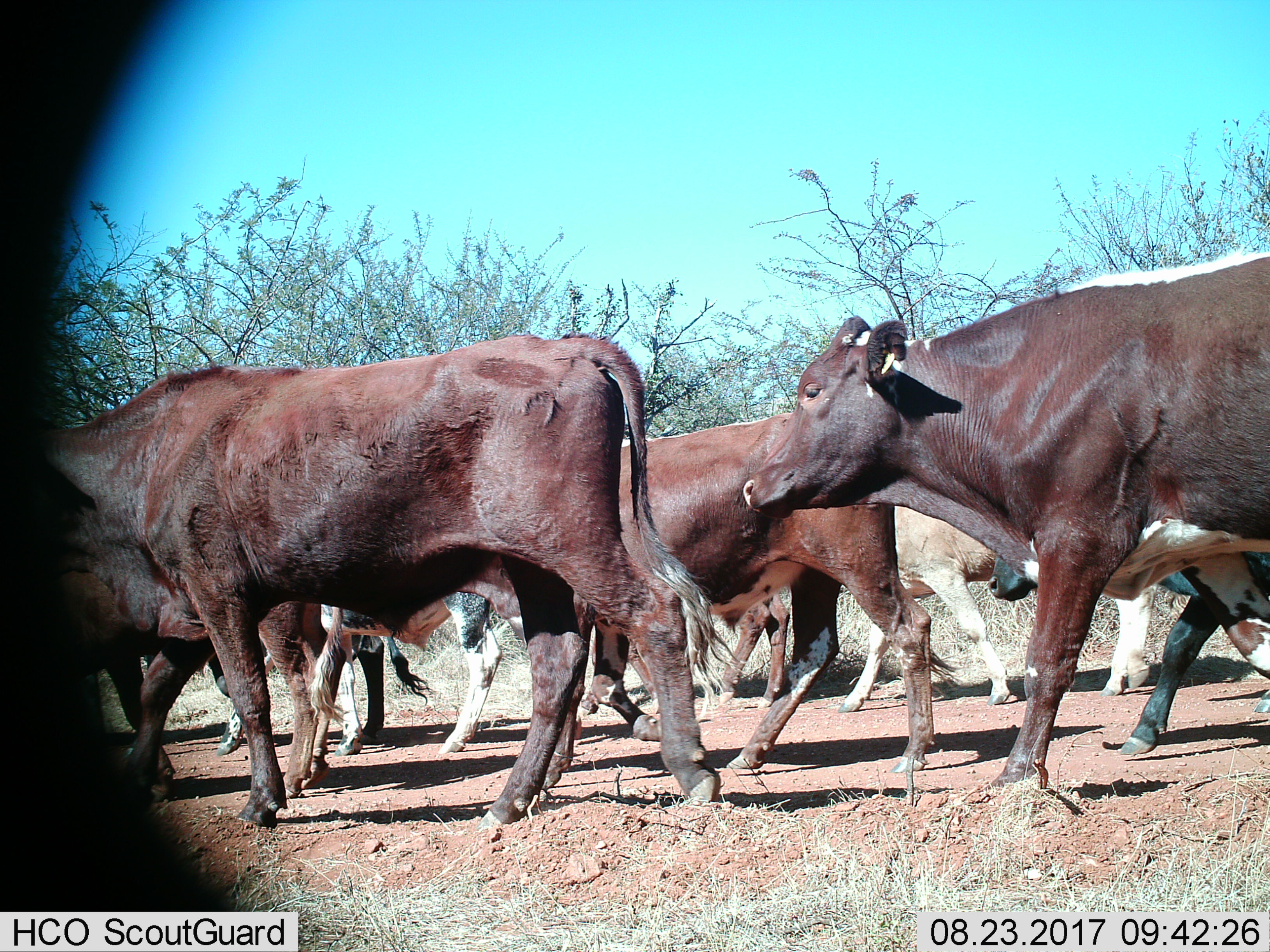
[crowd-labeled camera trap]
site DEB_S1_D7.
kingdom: Animalia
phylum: Chordata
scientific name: Vertebrata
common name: domestic animal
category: domesticanimal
Domesticanimal (domestic animal) (Vertebrata), count 11-50. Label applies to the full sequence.